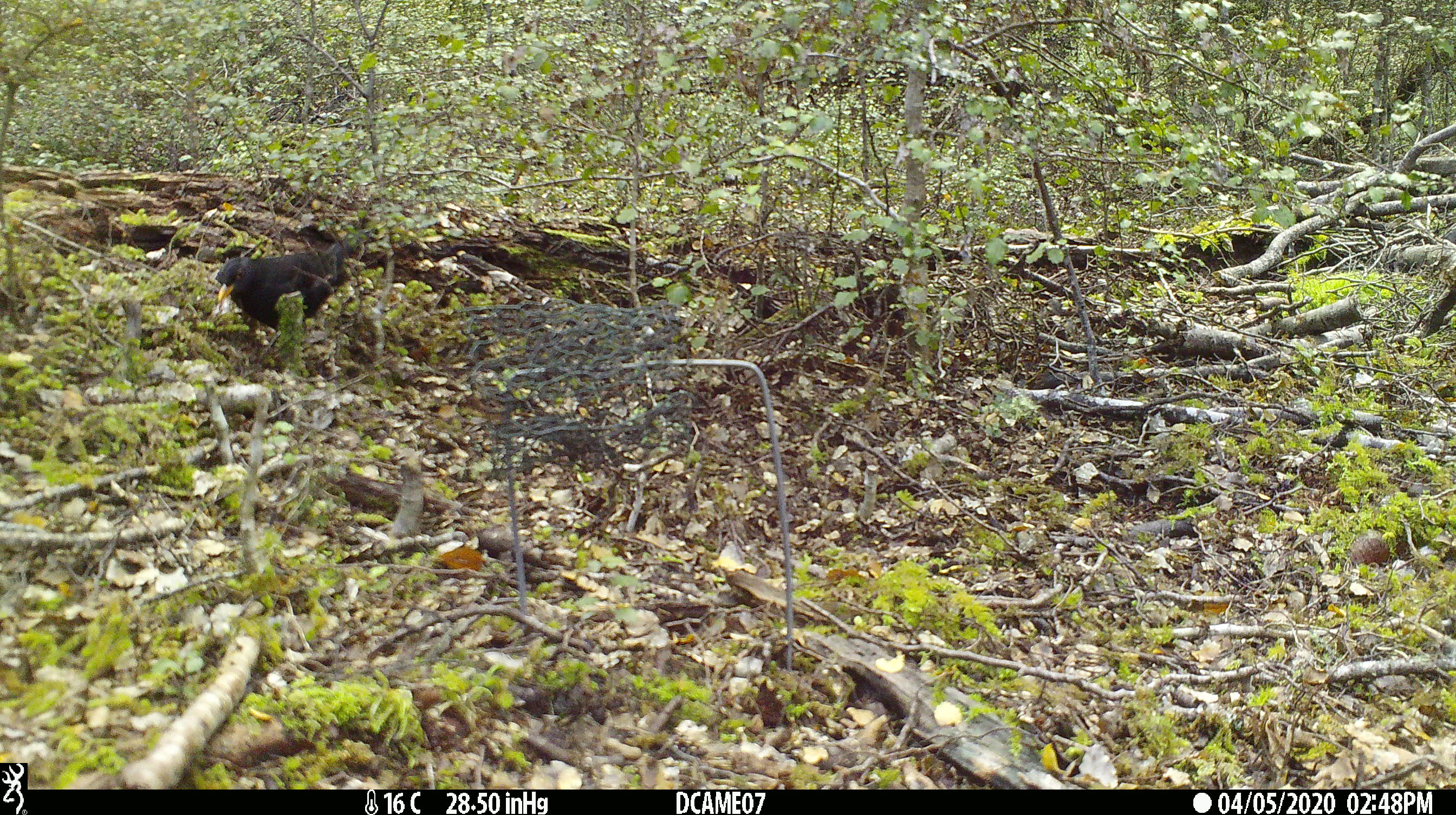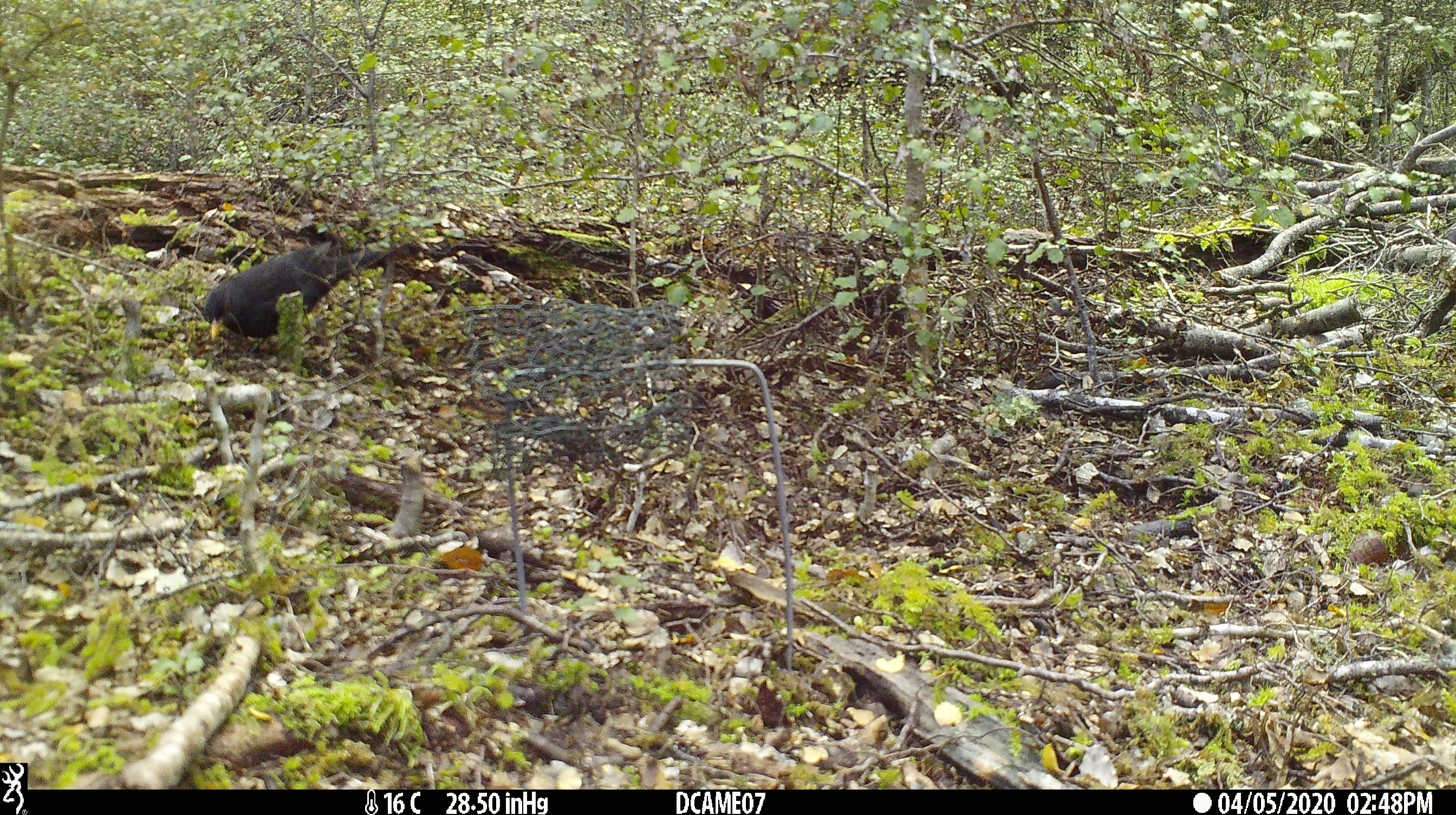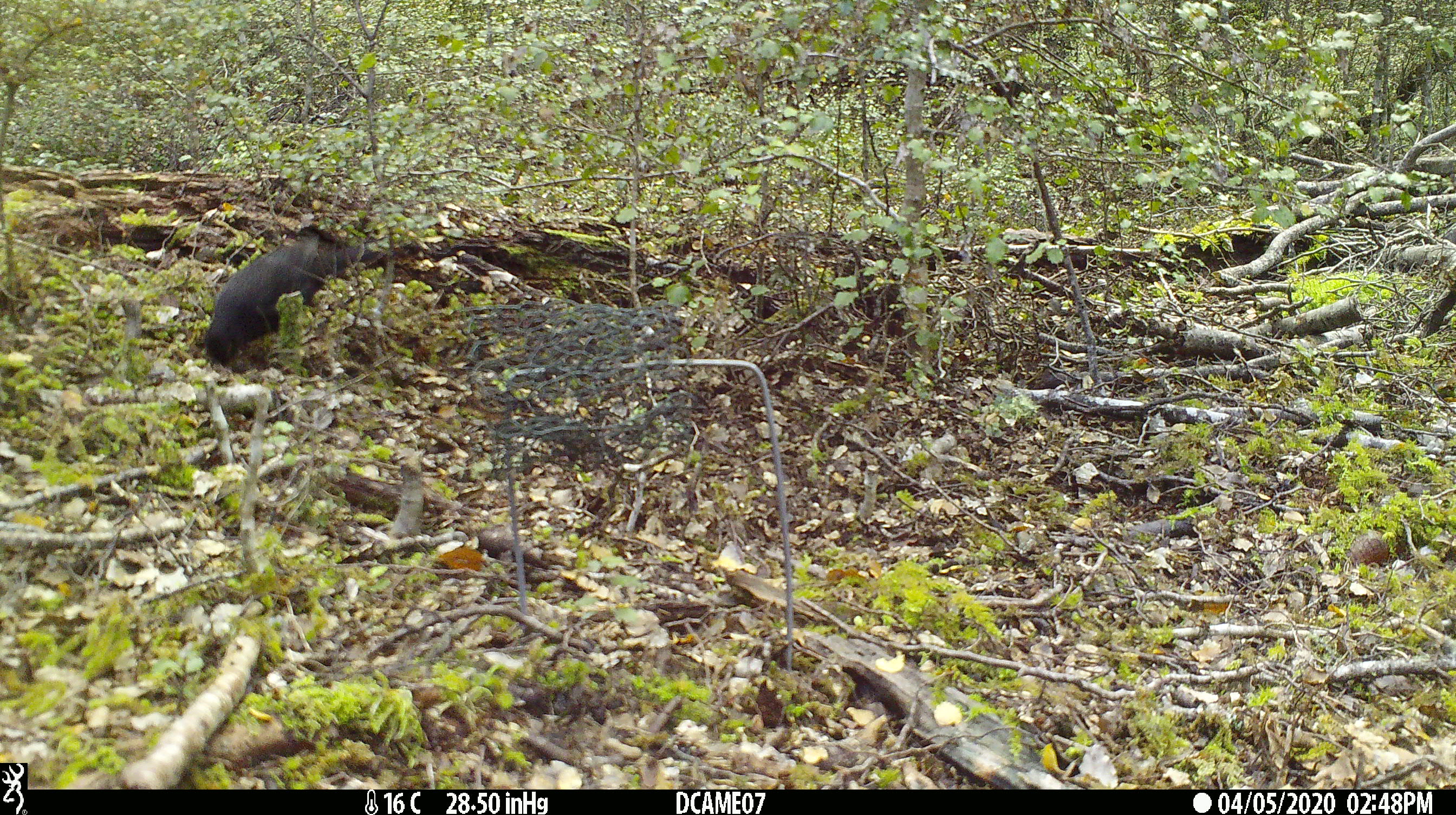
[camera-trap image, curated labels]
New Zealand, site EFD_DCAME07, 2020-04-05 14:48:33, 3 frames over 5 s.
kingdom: Animalia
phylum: Chordata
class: Aves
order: Passeriformes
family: Turdidae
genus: Turdus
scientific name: Turdus merula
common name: eurasian blackbird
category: blackbird